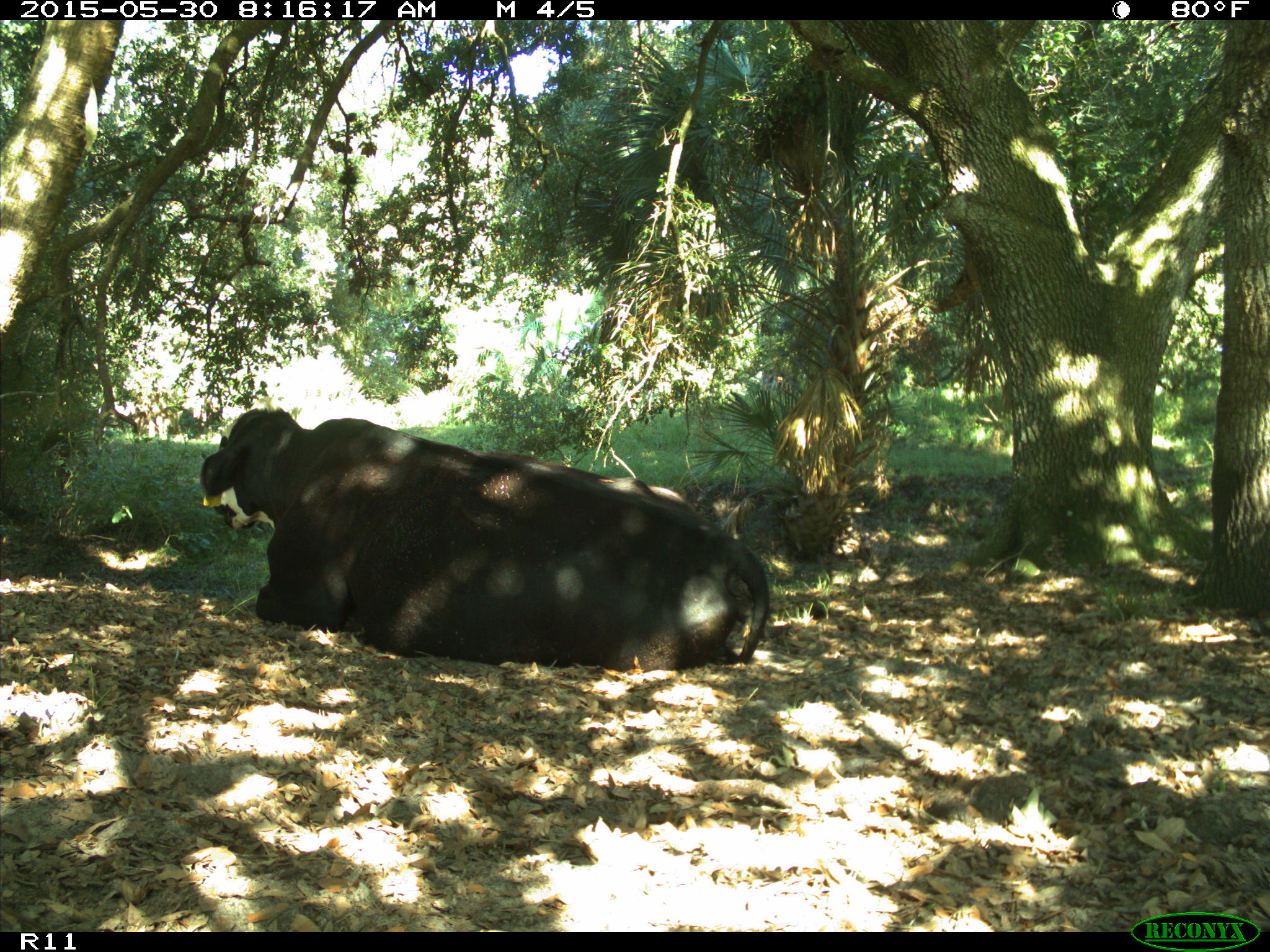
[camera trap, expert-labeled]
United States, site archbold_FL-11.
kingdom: Animalia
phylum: Chordata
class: Mammalia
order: Artiodactyla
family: Bovidae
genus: Bos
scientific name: Bos taurus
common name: domestic cow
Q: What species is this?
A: Bos taurus (domestic cow).